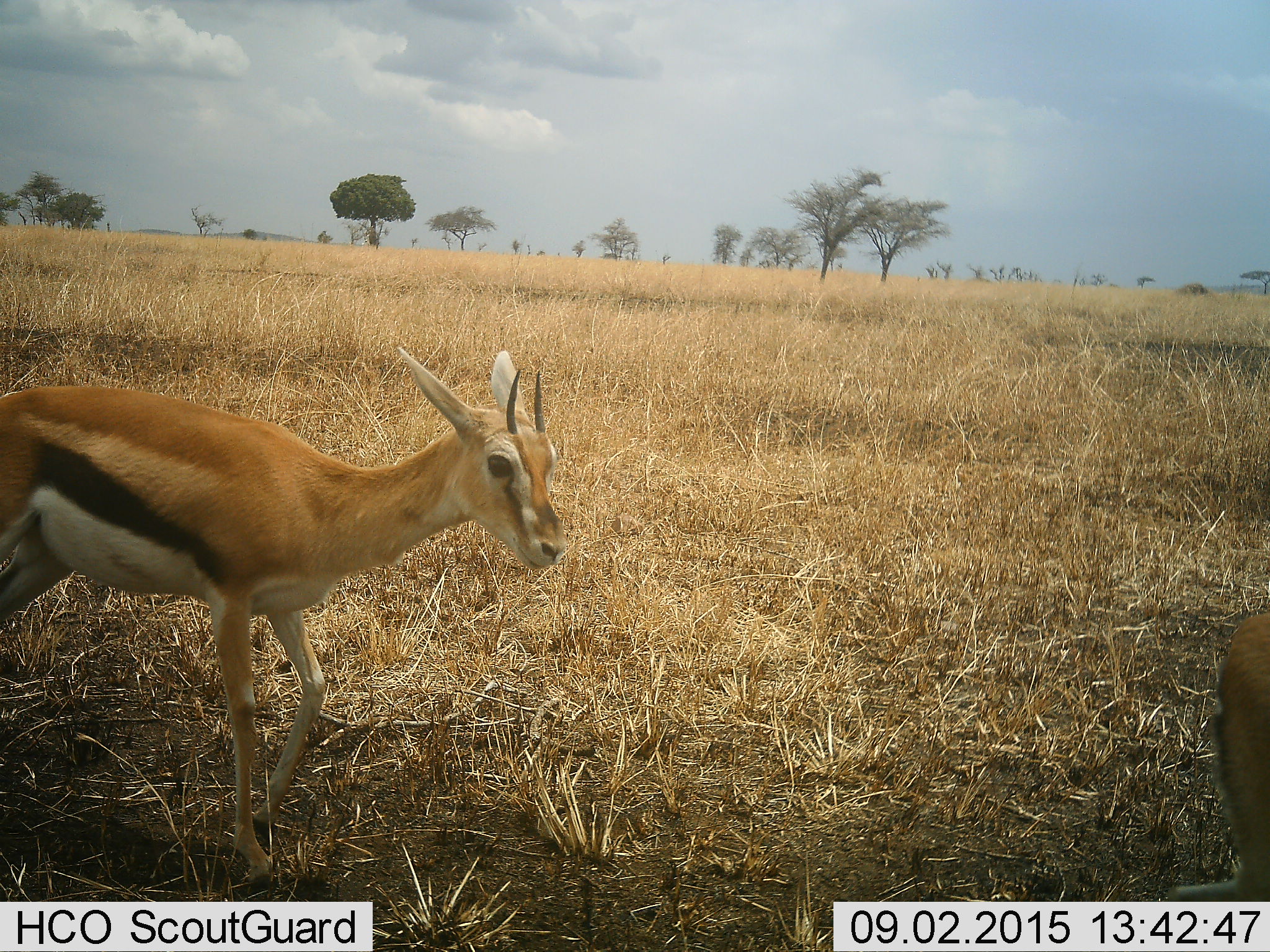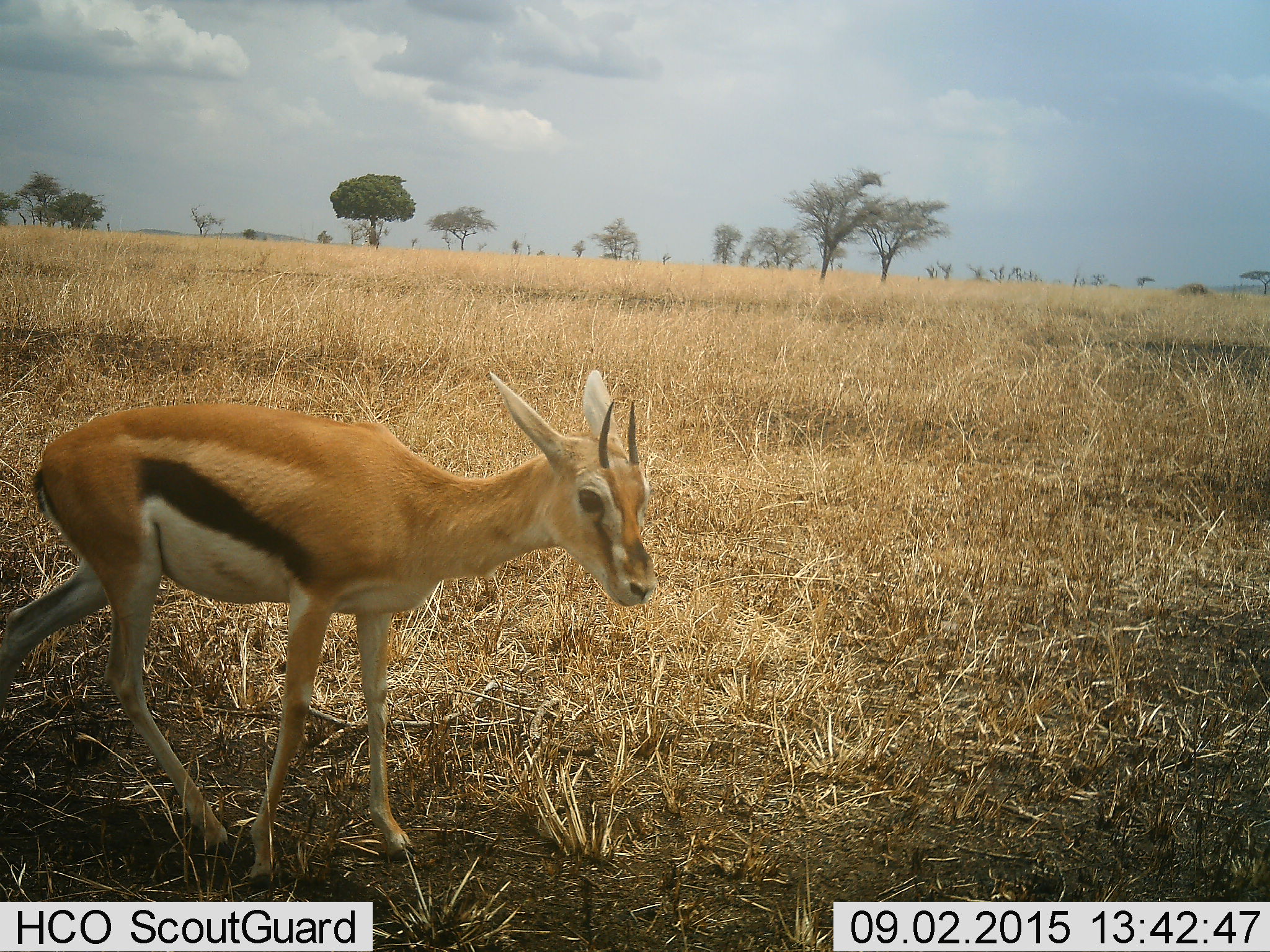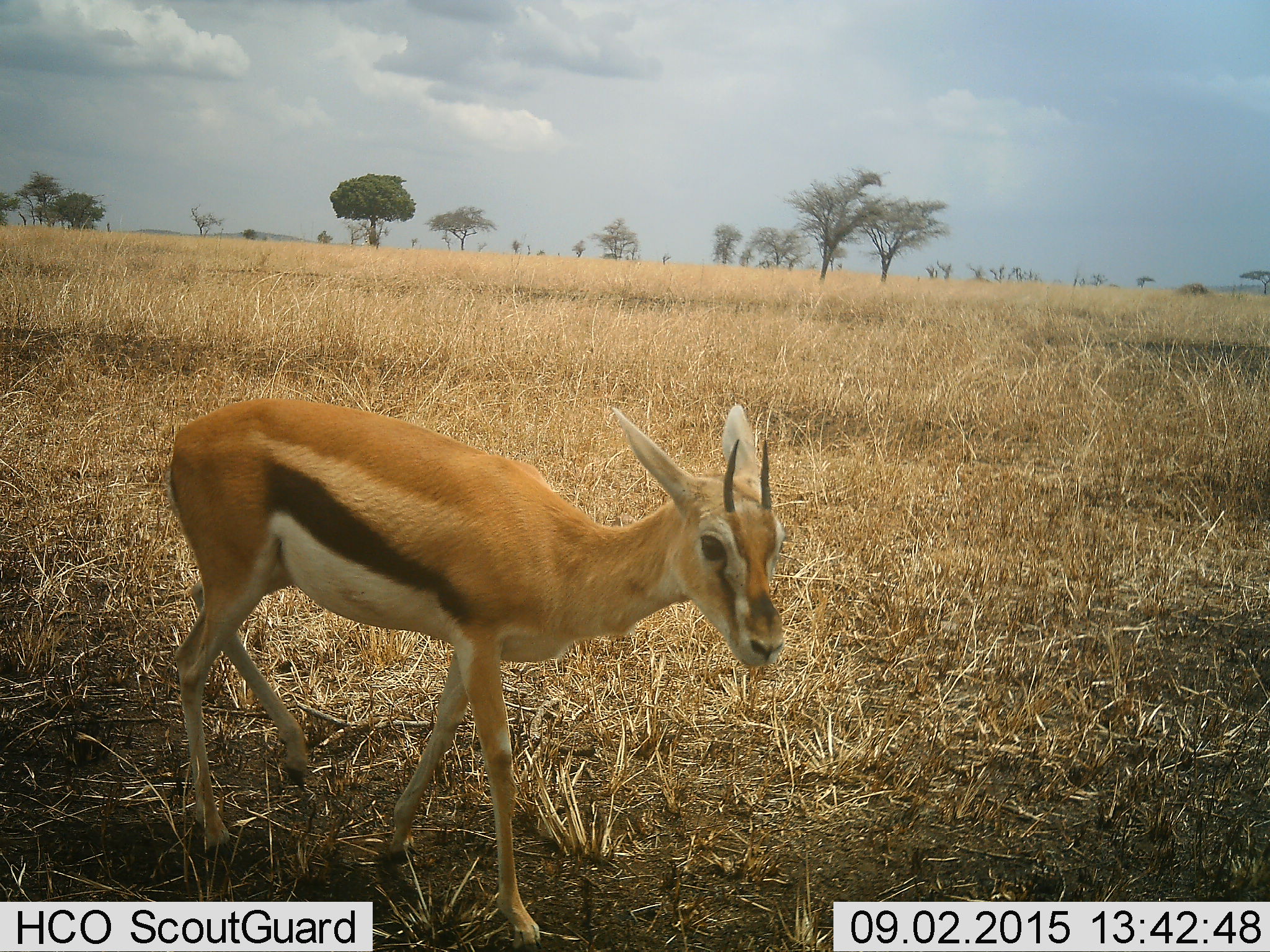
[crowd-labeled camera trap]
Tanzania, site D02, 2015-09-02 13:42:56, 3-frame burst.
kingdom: Animalia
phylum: Chordata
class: Mammalia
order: Artiodactyla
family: Bovidae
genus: Eudorcas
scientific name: Eudorcas thomsonii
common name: thomson's gazelle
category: gazellethomsons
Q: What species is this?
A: Gazellethomsons (thomson's gazelle) (Eudorcas thomsonii).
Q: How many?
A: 2.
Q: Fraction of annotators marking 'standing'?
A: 7%.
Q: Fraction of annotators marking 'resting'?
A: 0%.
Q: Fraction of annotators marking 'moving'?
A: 93%.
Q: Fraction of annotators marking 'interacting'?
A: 0%.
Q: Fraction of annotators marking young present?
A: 0%.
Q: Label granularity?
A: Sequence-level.